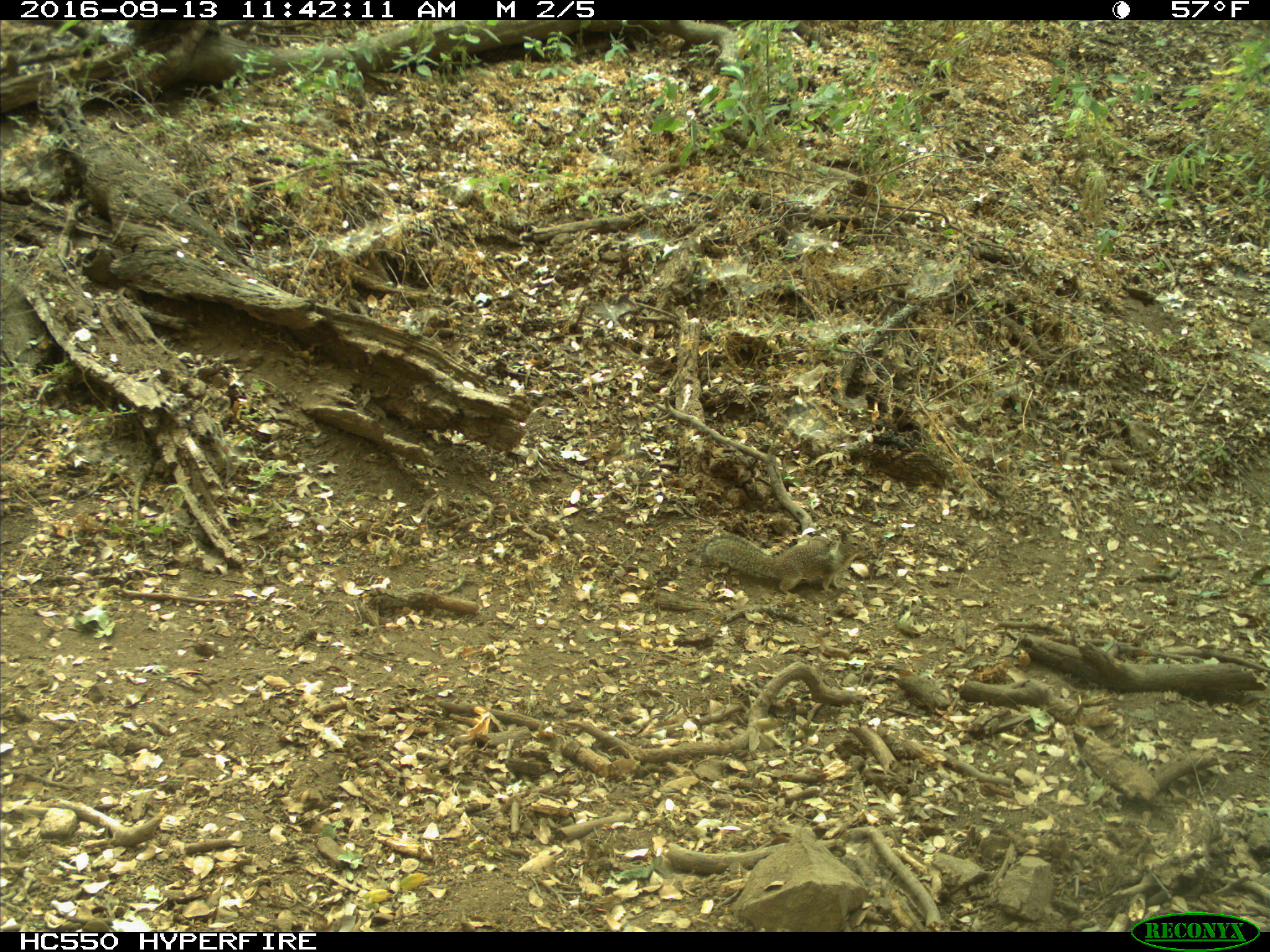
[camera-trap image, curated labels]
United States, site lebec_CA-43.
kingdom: Animalia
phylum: Chordata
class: Mammalia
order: Rodentia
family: Sciuridae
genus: Otospermophilus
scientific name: Otospermophilus beecheyi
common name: california ground squirrel